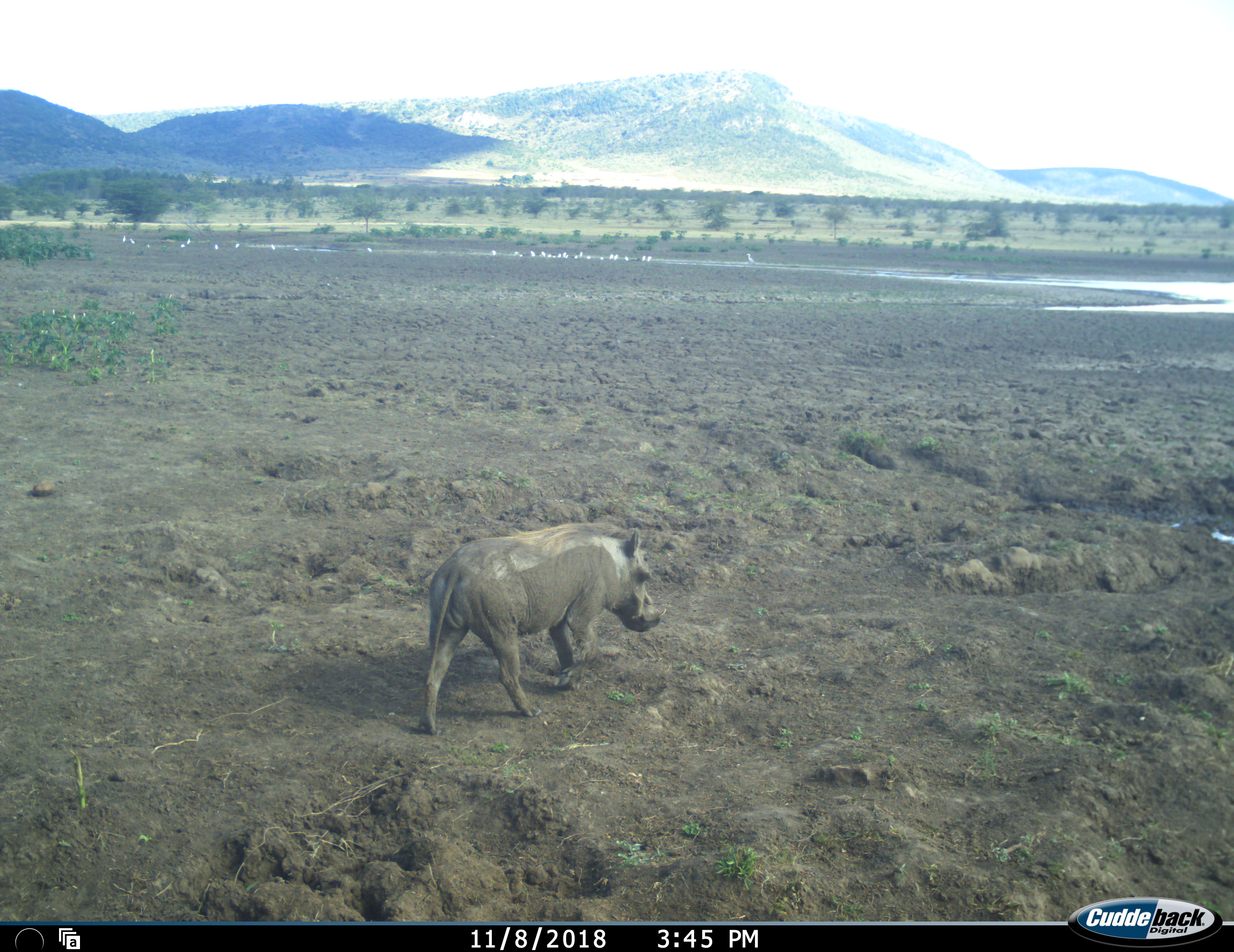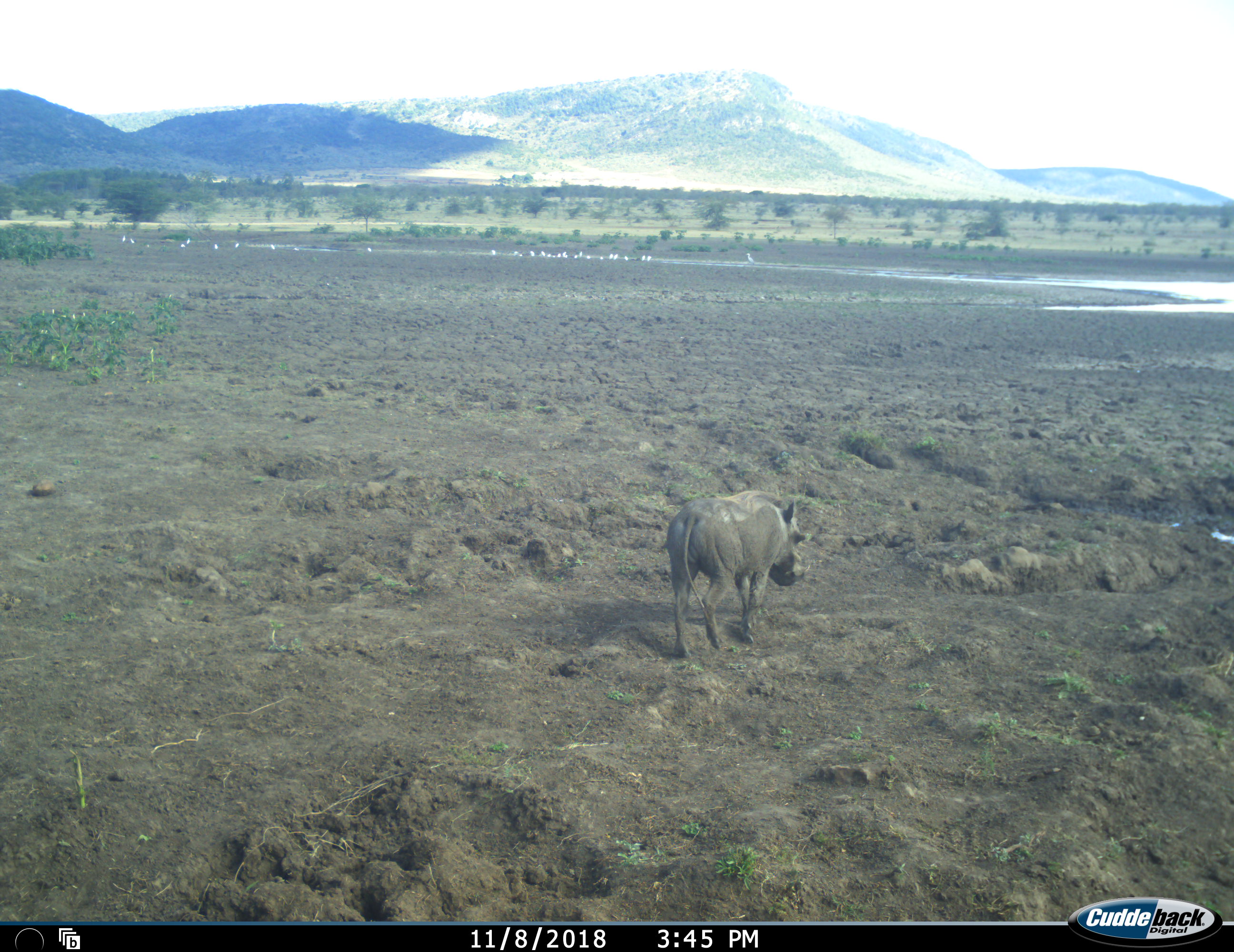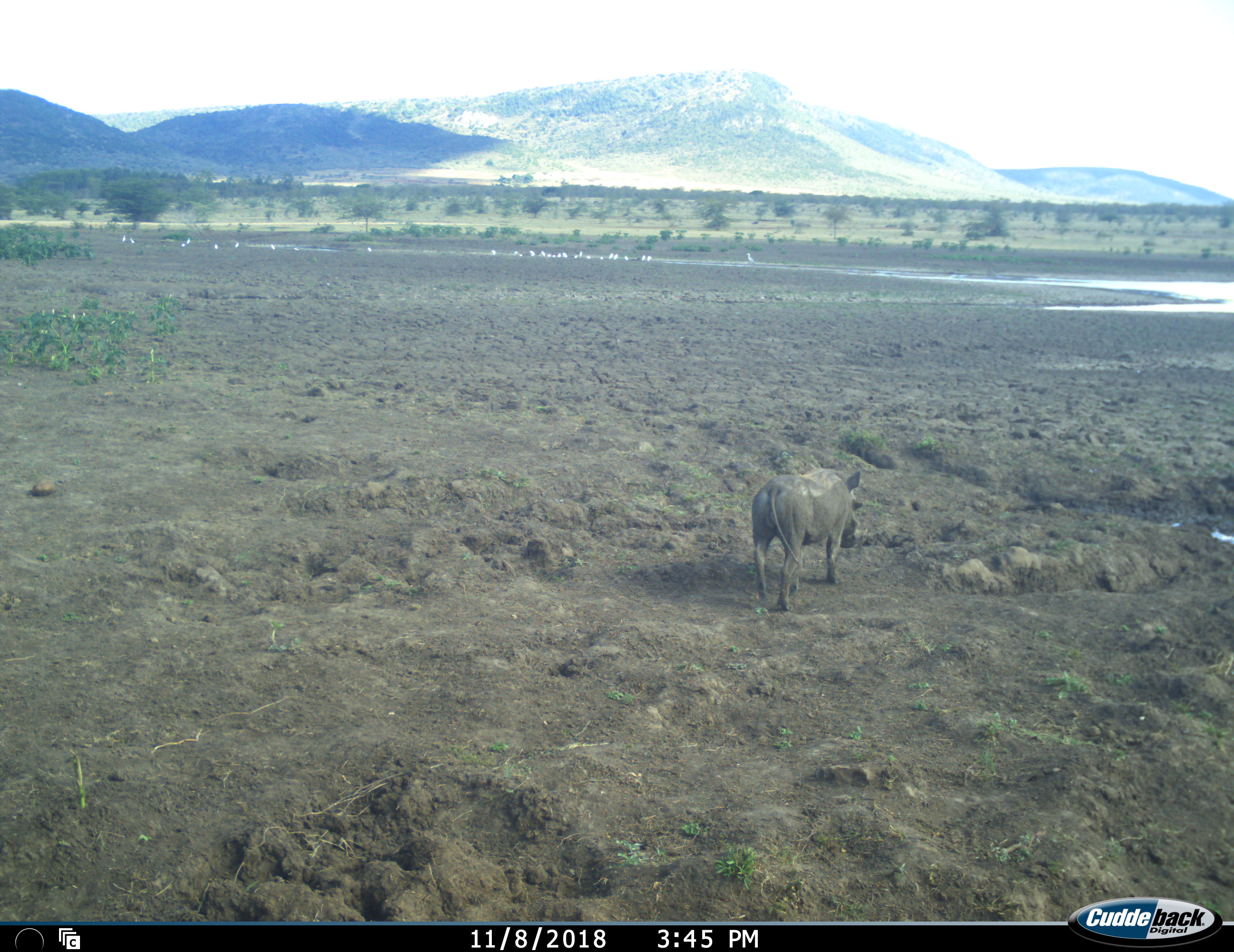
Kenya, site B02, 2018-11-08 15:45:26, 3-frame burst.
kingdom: Animalia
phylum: Chordata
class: Mammalia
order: Artiodactyla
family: Suidae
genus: Phacochoerus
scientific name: Phacochoerus africanus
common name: warthog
Warthog (Phacochoerus africanus), count 1. Behavior (volunteer vote fractions): standing 0%, resting 0%, moving 100%, interacting 0%. Young present (vote fraction): 0%. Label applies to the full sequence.